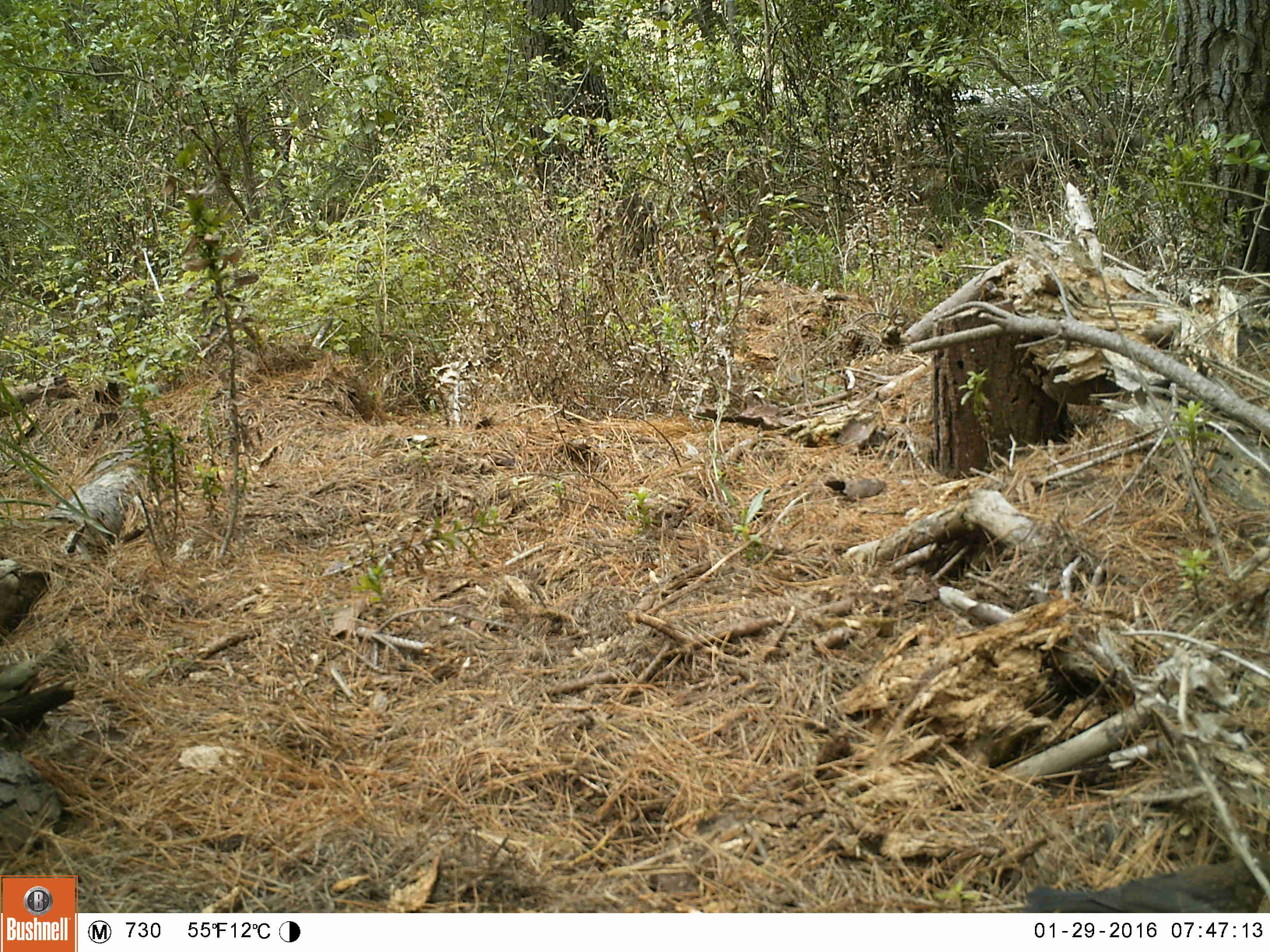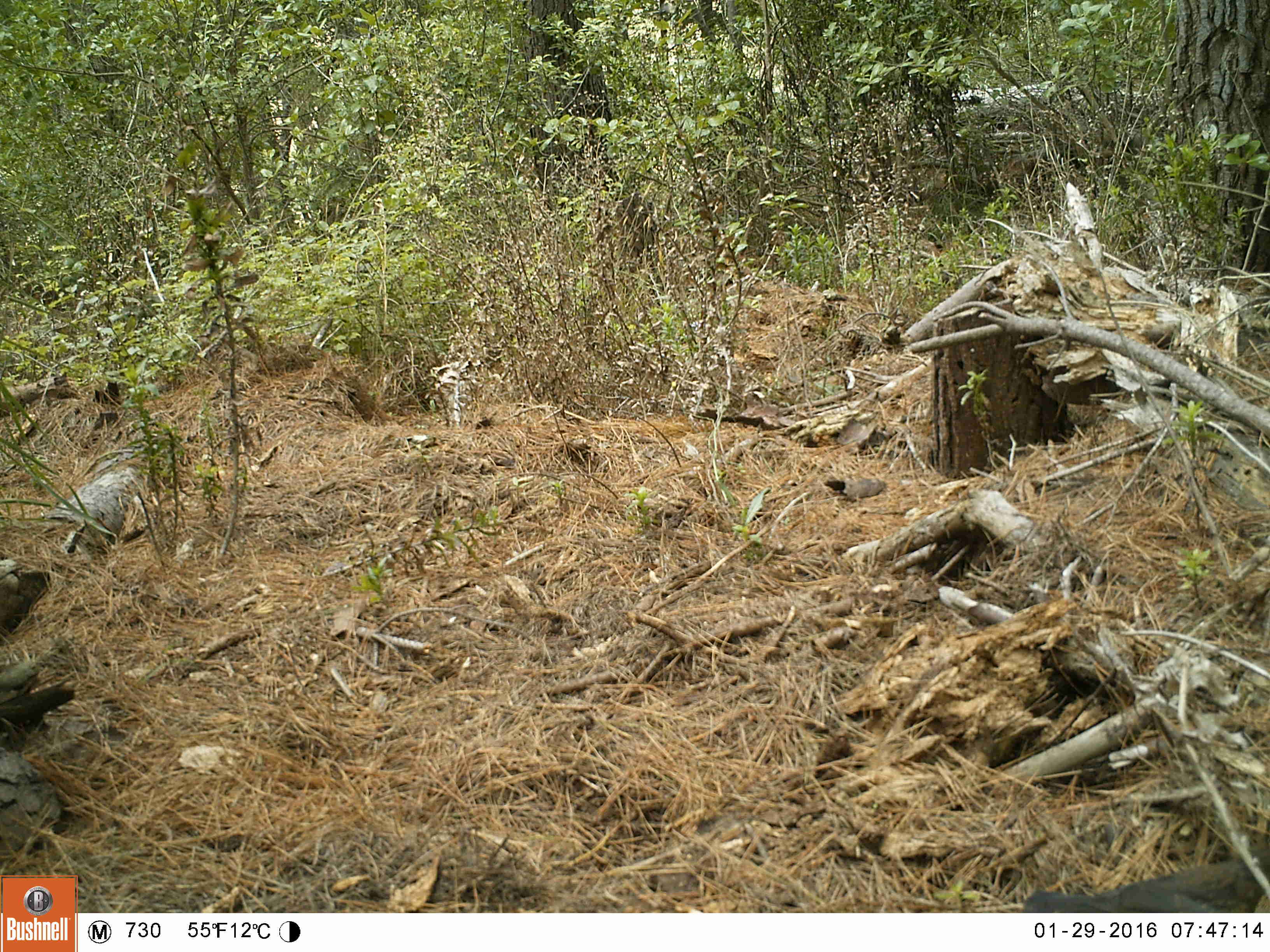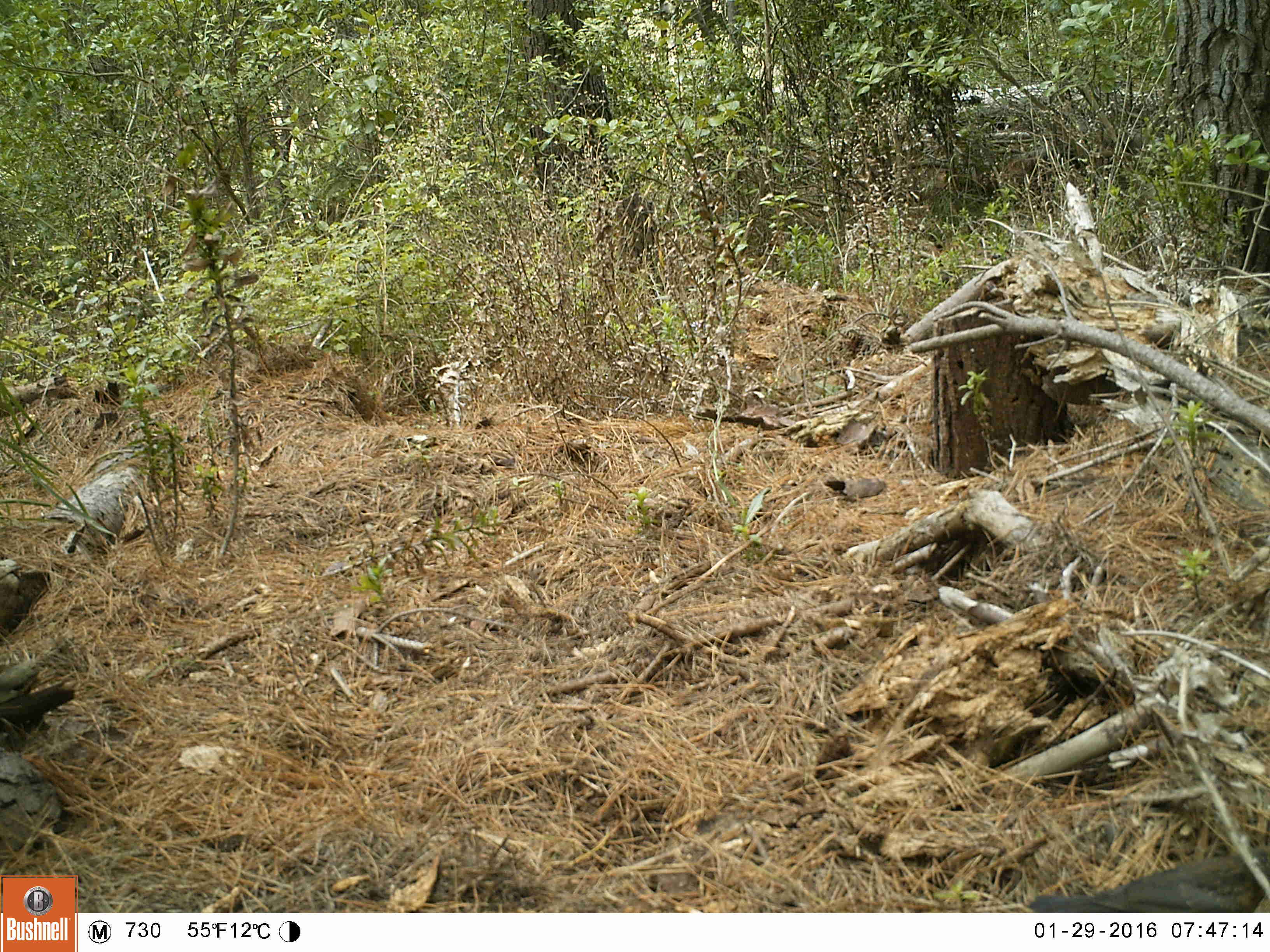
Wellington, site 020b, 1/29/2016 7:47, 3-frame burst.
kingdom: Animalia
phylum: Chordata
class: Aves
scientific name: Aves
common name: bird